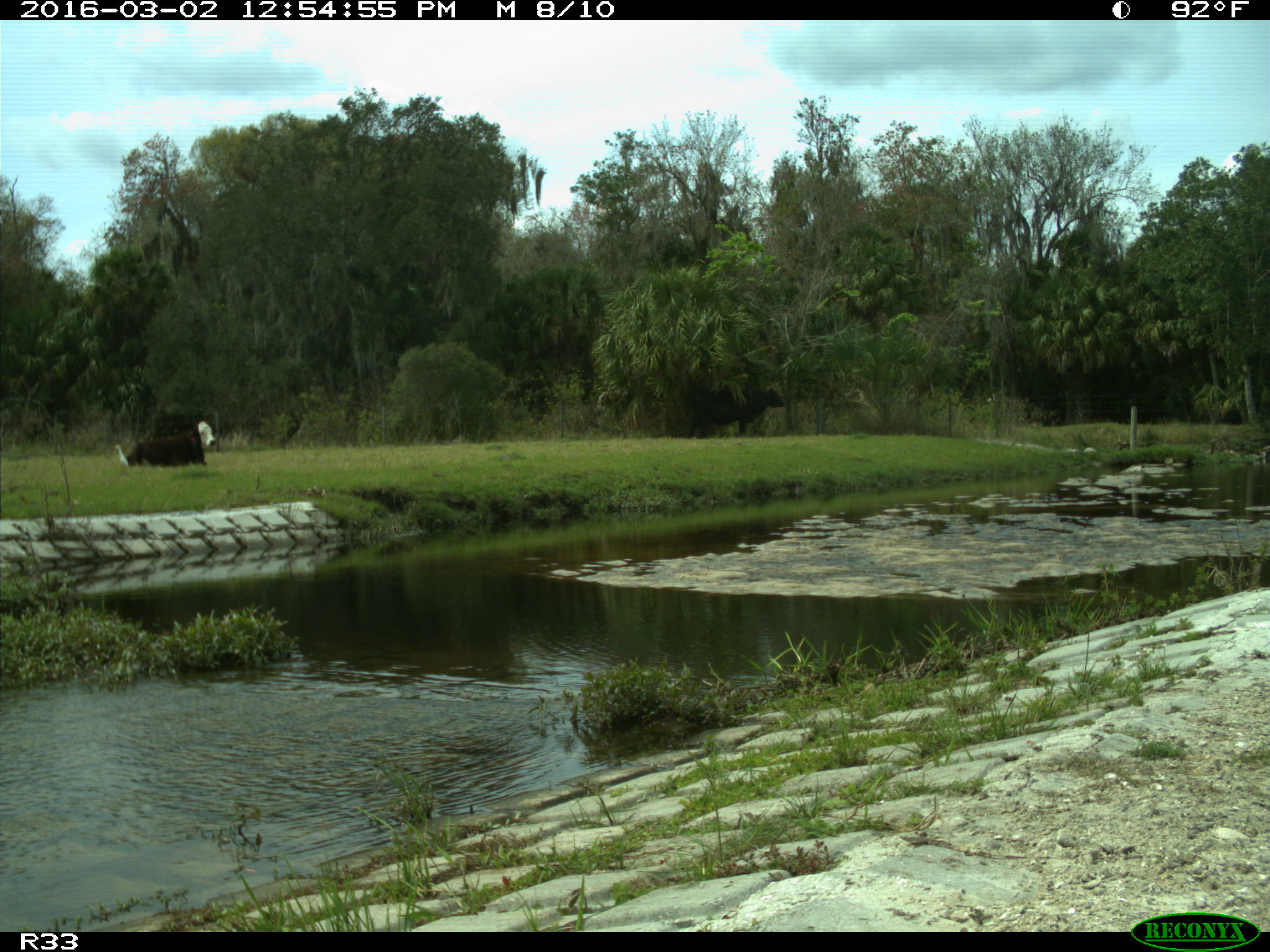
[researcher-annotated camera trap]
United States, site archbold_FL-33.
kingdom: Animalia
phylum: Chordata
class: Mammalia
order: Artiodactyla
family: Bovidae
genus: Bos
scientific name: Bos taurus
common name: domestic cow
Bos taurus (domestic cow).